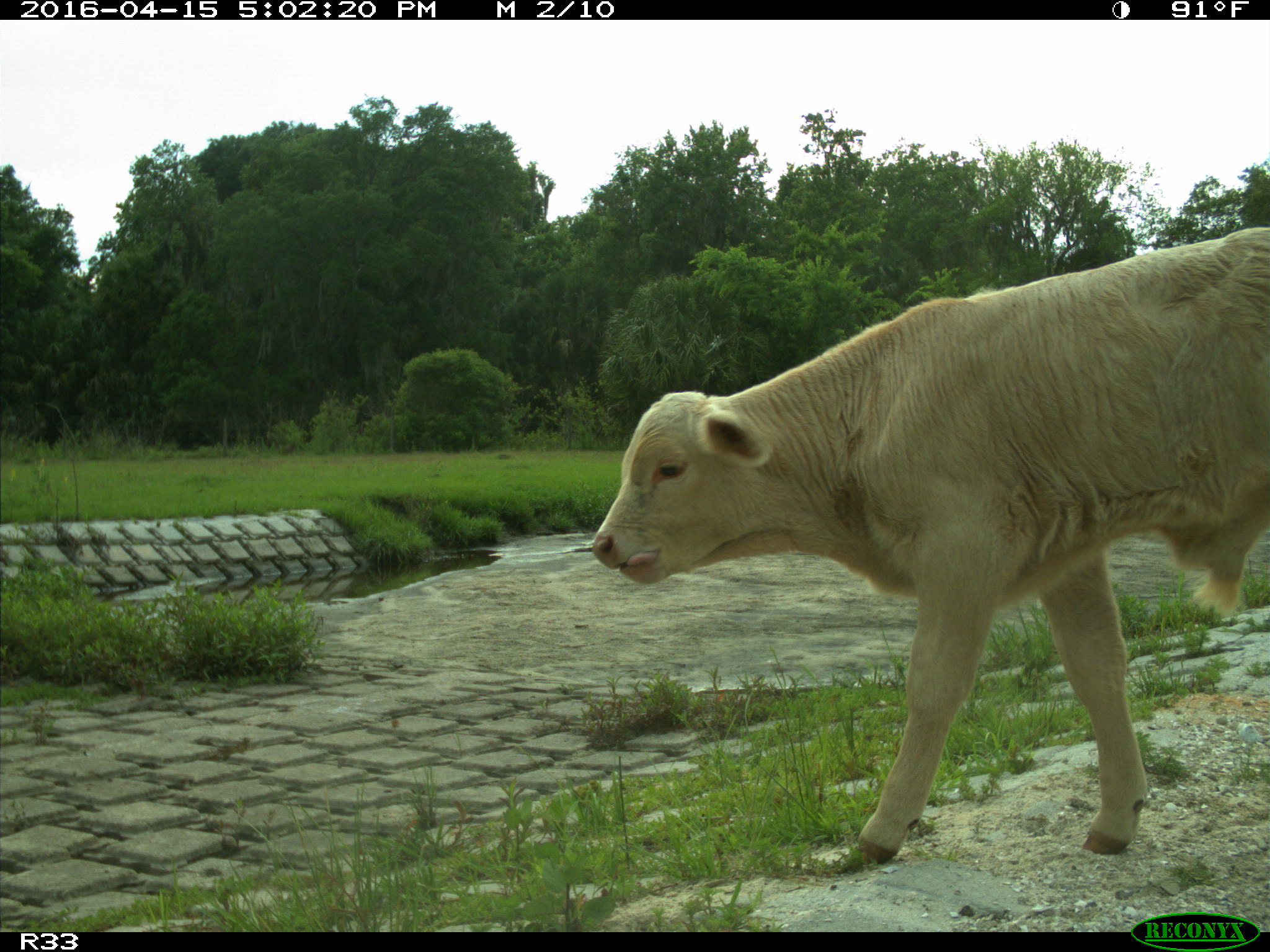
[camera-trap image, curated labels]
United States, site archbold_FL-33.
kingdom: Animalia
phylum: Chordata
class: Mammalia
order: Artiodactyla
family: Bovidae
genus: Bos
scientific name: Bos taurus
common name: domestic cow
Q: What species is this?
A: Bos taurus (domestic cow).